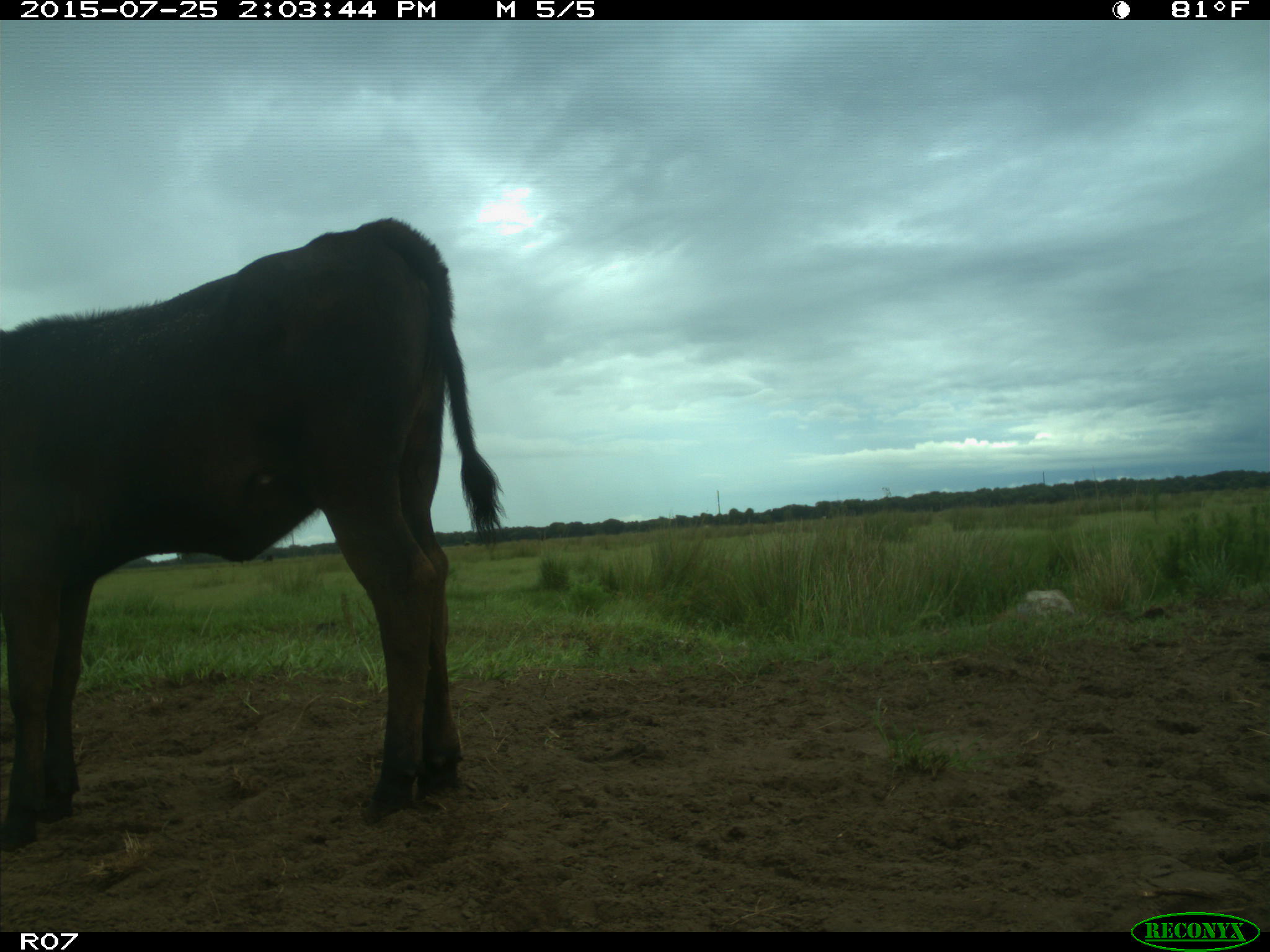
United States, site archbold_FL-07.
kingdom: Animalia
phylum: Chordata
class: Mammalia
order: Artiodactyla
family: Bovidae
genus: Bos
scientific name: Bos taurus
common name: domestic cow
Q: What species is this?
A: Bos taurus (domestic cow).